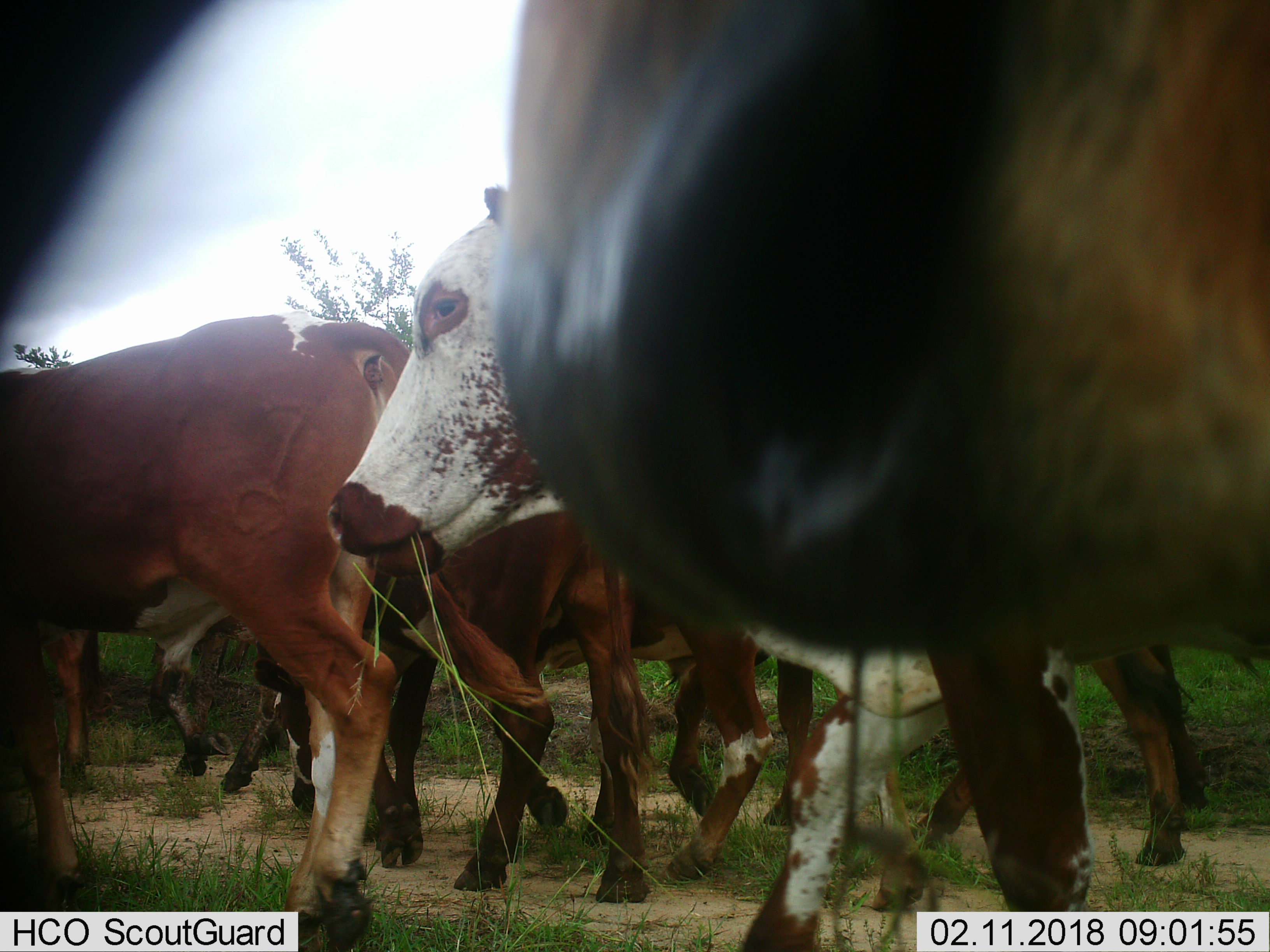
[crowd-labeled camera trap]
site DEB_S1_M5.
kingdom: Animalia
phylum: Chordata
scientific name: Vertebrata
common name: domestic animal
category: domesticanimal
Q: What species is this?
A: Domesticanimal (domestic animal) (Vertebrata).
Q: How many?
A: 7.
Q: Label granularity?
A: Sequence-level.